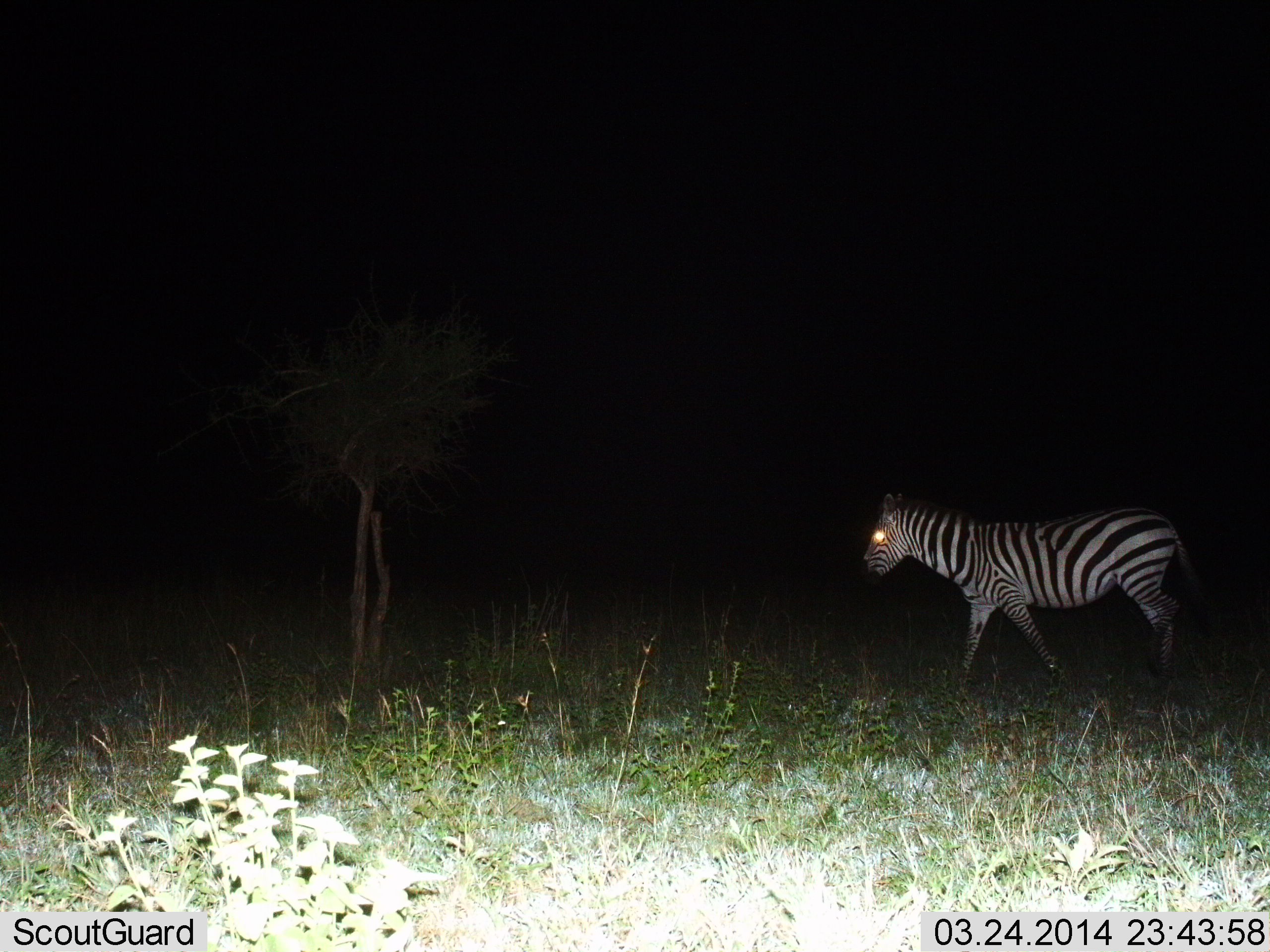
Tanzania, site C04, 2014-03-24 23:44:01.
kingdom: Animalia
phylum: Chordata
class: Mammalia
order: Perissodactyla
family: Equidae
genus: Equus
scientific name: Equus quagga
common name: plains zebra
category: zebra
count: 1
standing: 0%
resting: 0%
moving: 100%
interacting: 0%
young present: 0%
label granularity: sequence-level